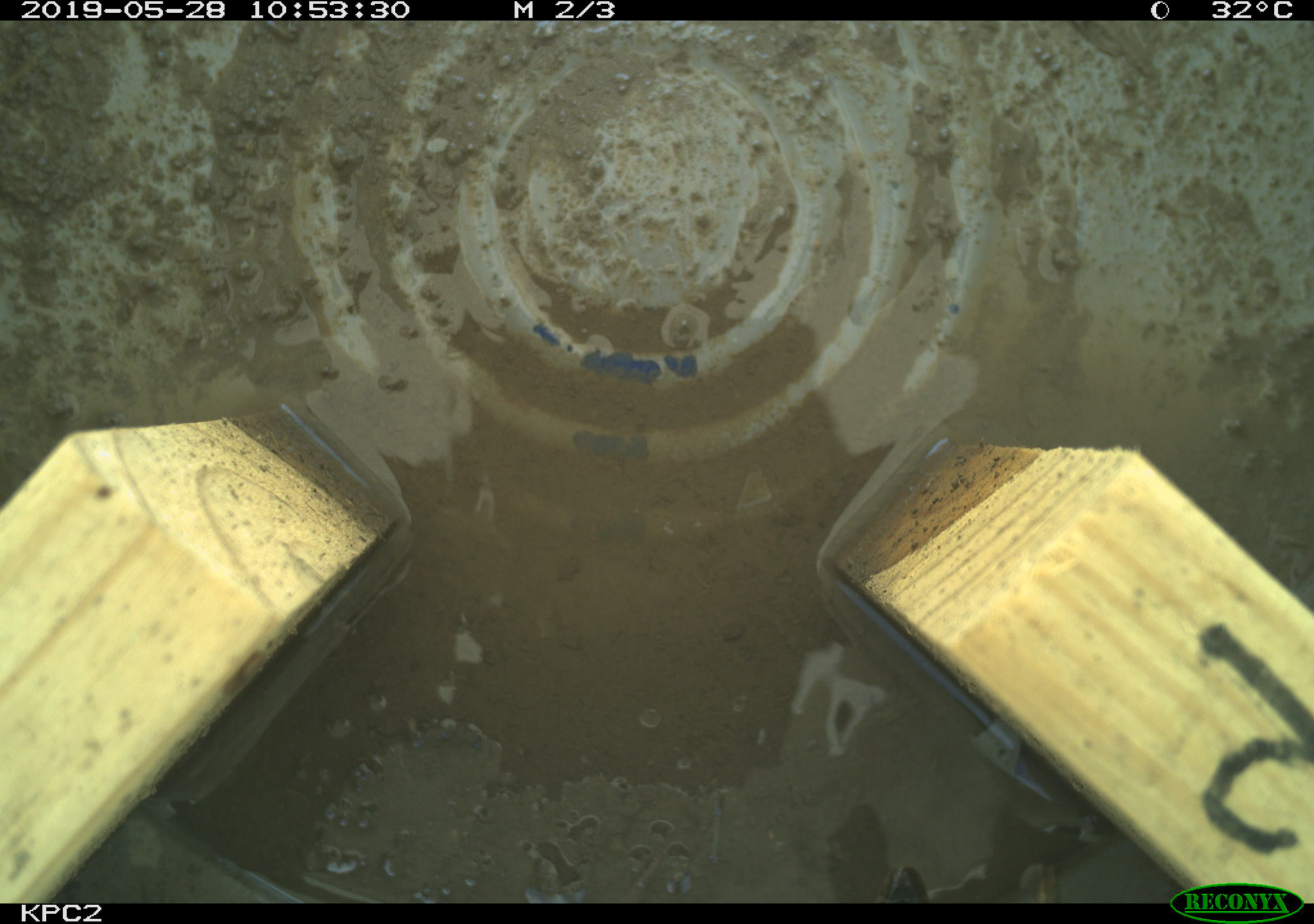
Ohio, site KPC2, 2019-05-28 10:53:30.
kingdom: Animalia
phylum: Chordata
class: Reptilia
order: Squamata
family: Colubridae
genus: Thamnophis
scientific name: Thamnophis sirtalis sirtalis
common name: eastern gartersnake